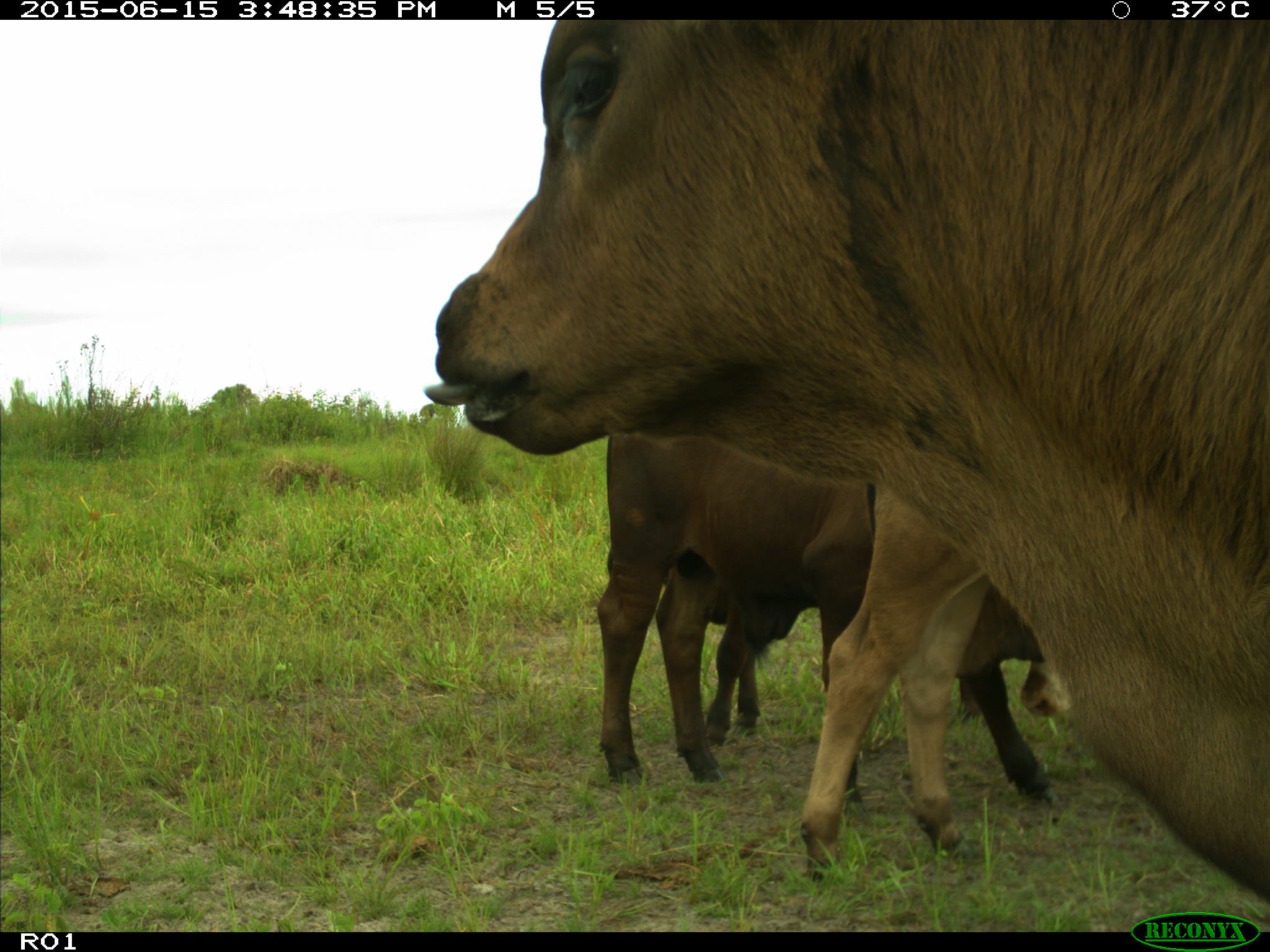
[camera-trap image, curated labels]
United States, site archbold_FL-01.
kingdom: Animalia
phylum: Chordata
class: Mammalia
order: Artiodactyla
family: Bovidae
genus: Bos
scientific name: Bos taurus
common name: domestic cow